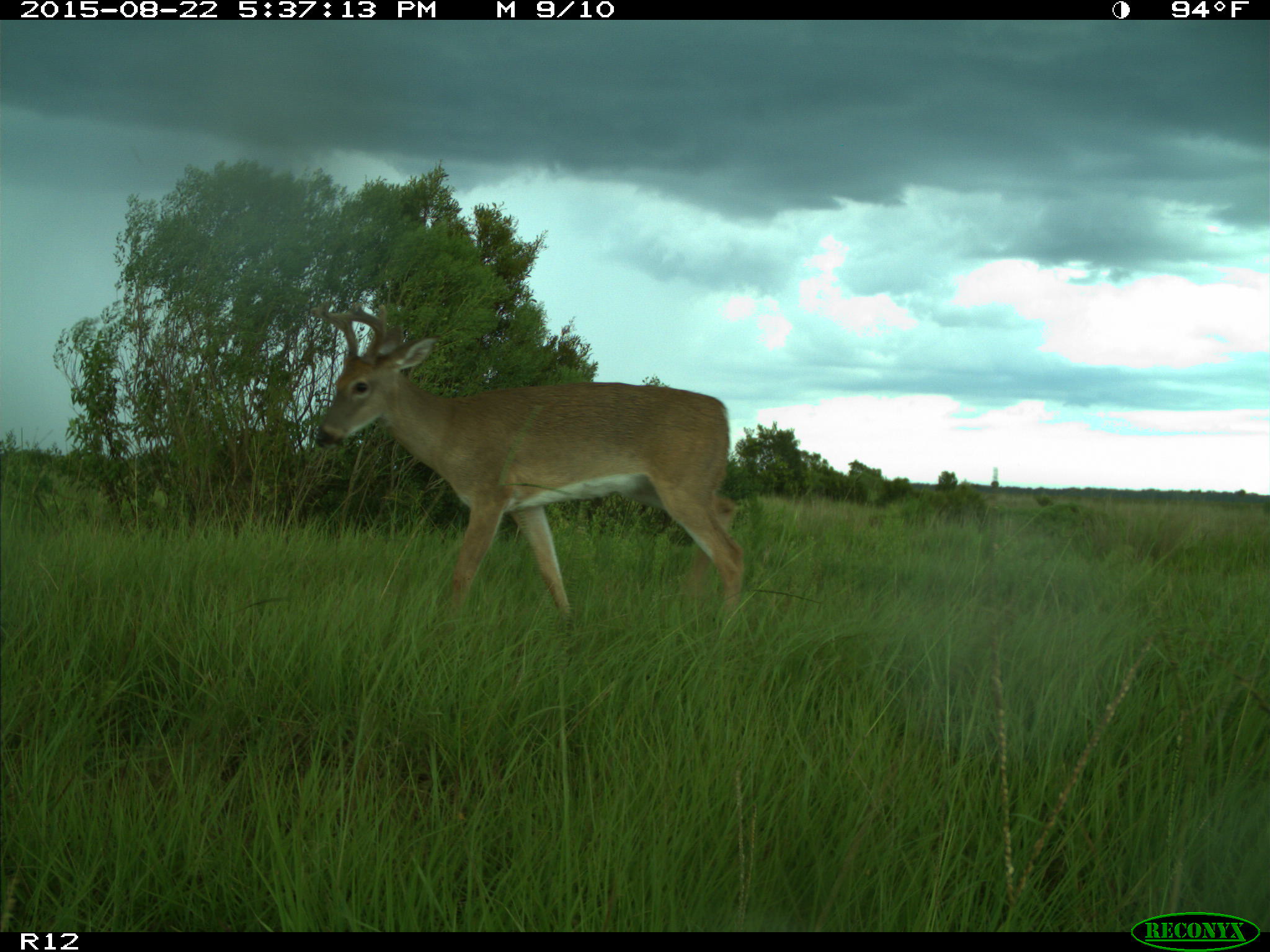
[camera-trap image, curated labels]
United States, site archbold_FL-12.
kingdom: Animalia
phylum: Chordata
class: Mammalia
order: Artiodactyla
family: Cervidae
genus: Odocoileus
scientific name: Odocoileus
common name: deer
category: unidentified deer